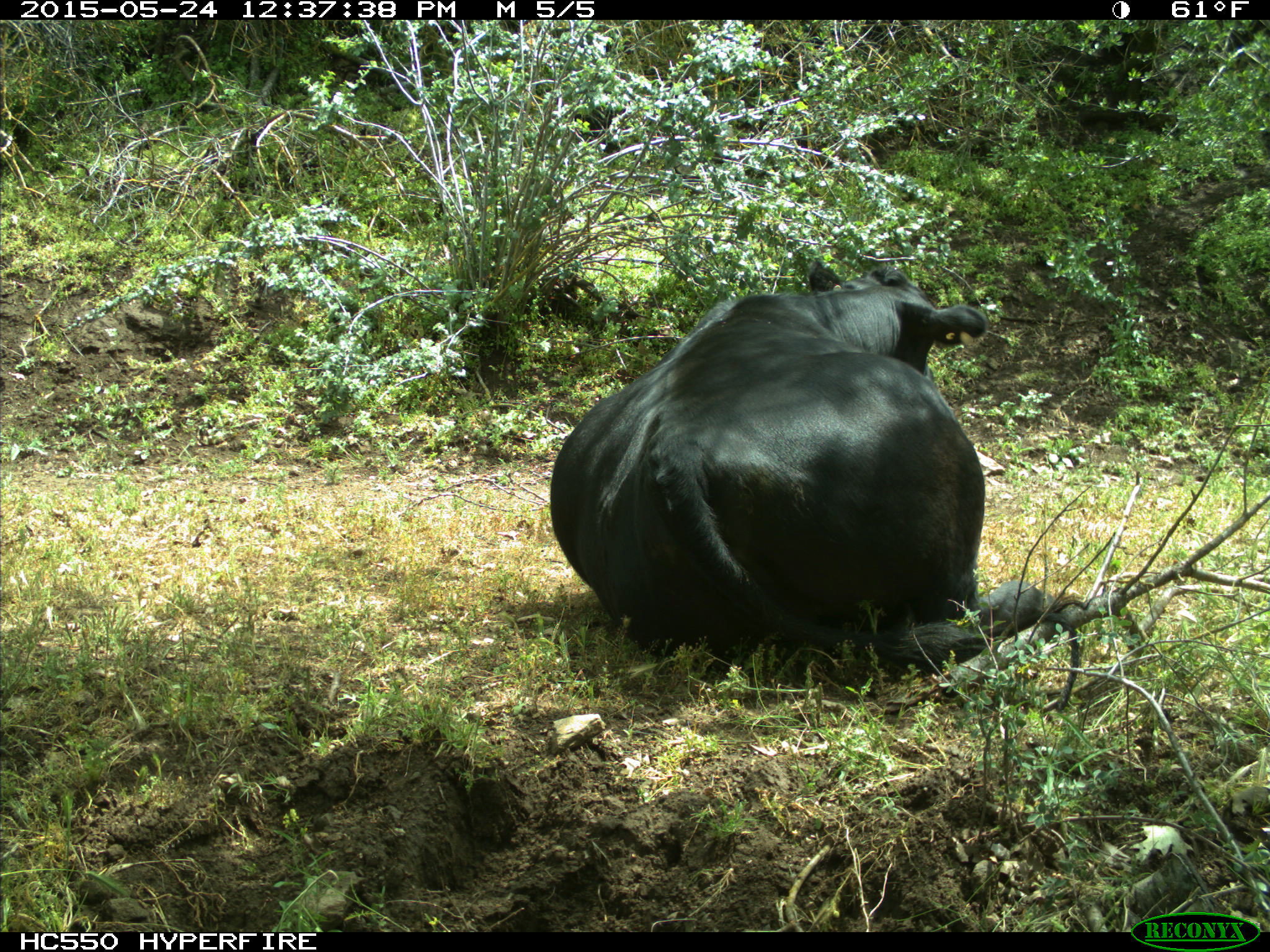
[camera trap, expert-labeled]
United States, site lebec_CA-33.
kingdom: Animalia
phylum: Chordata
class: Mammalia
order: Artiodactyla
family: Bovidae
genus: Bos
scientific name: Bos taurus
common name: domestic cow